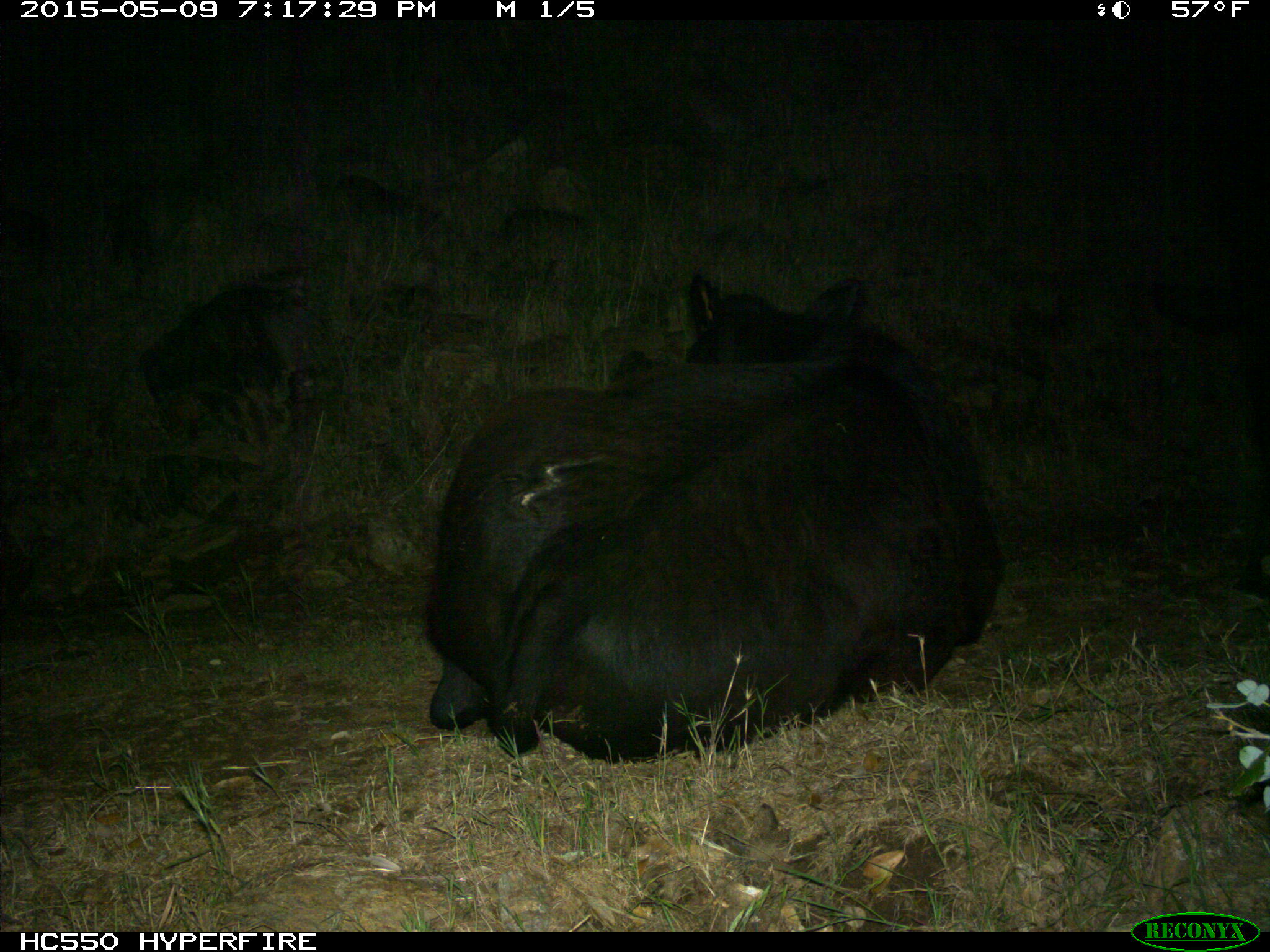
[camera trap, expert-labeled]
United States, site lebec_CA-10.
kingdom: Animalia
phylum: Chordata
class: Mammalia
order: Artiodactyla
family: Bovidae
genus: Bos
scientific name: Bos taurus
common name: domestic cow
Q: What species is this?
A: Bos taurus (domestic cow).